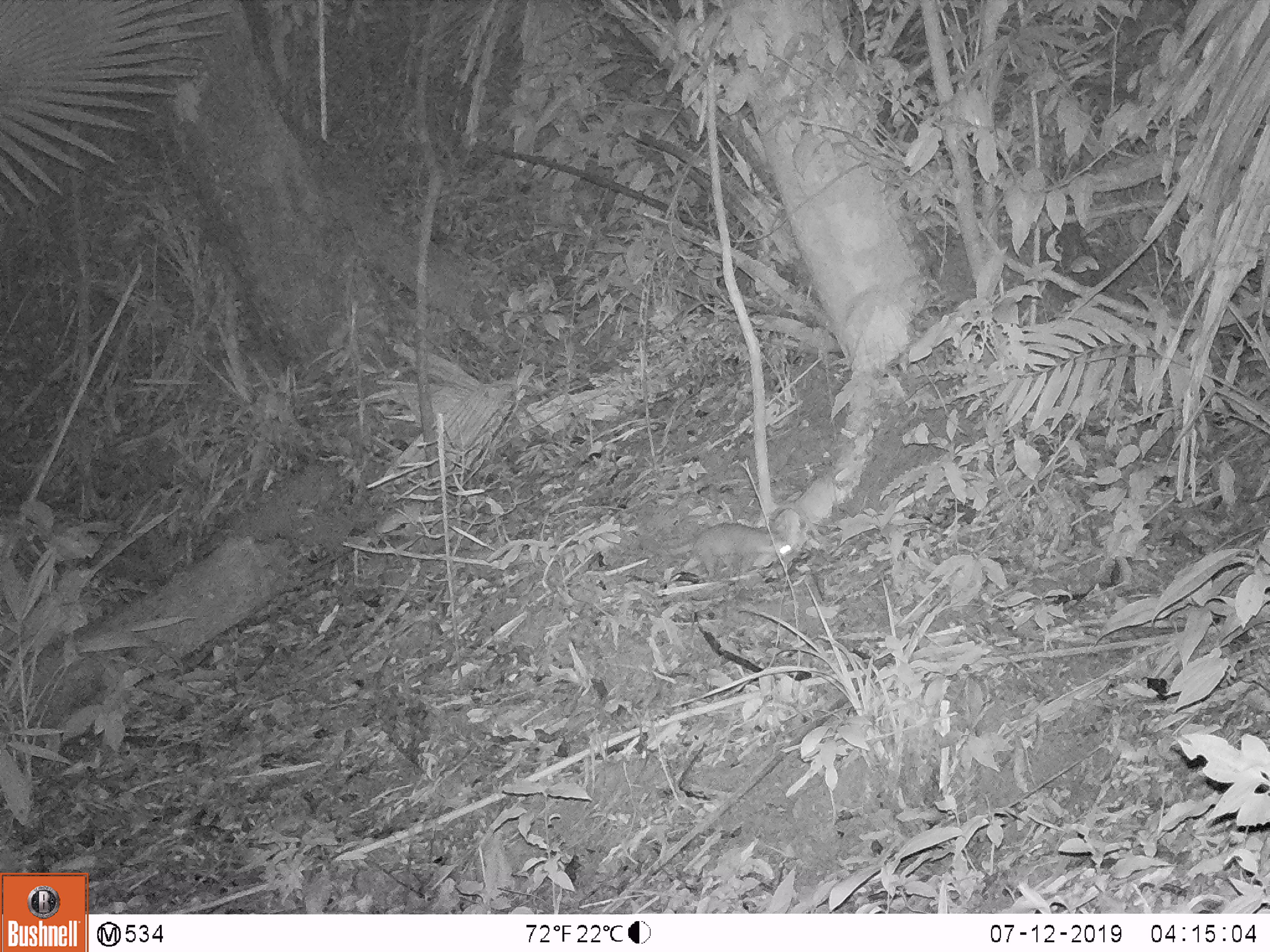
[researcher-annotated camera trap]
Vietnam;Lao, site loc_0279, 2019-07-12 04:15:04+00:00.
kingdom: Animalia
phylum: Chordata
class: Mammalia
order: Carnivora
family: Mustelidae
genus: Melogale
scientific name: Melogale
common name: ferret badger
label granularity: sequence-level